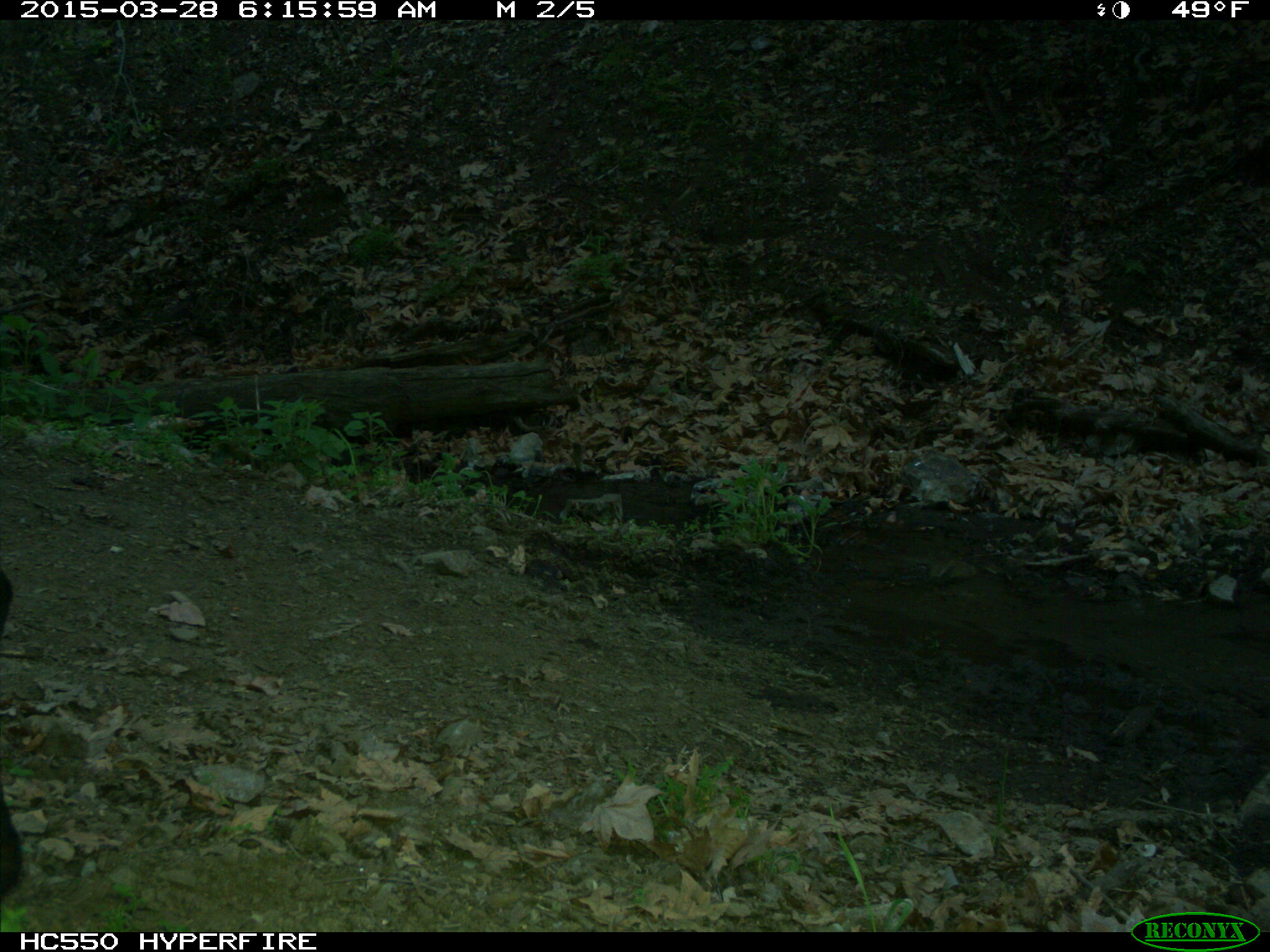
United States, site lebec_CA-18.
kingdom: Animalia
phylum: Chordata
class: Mammalia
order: Artiodactyla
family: Bovidae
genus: Bos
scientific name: Bos taurus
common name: domestic cow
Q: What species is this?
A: Bos taurus (domestic cow).